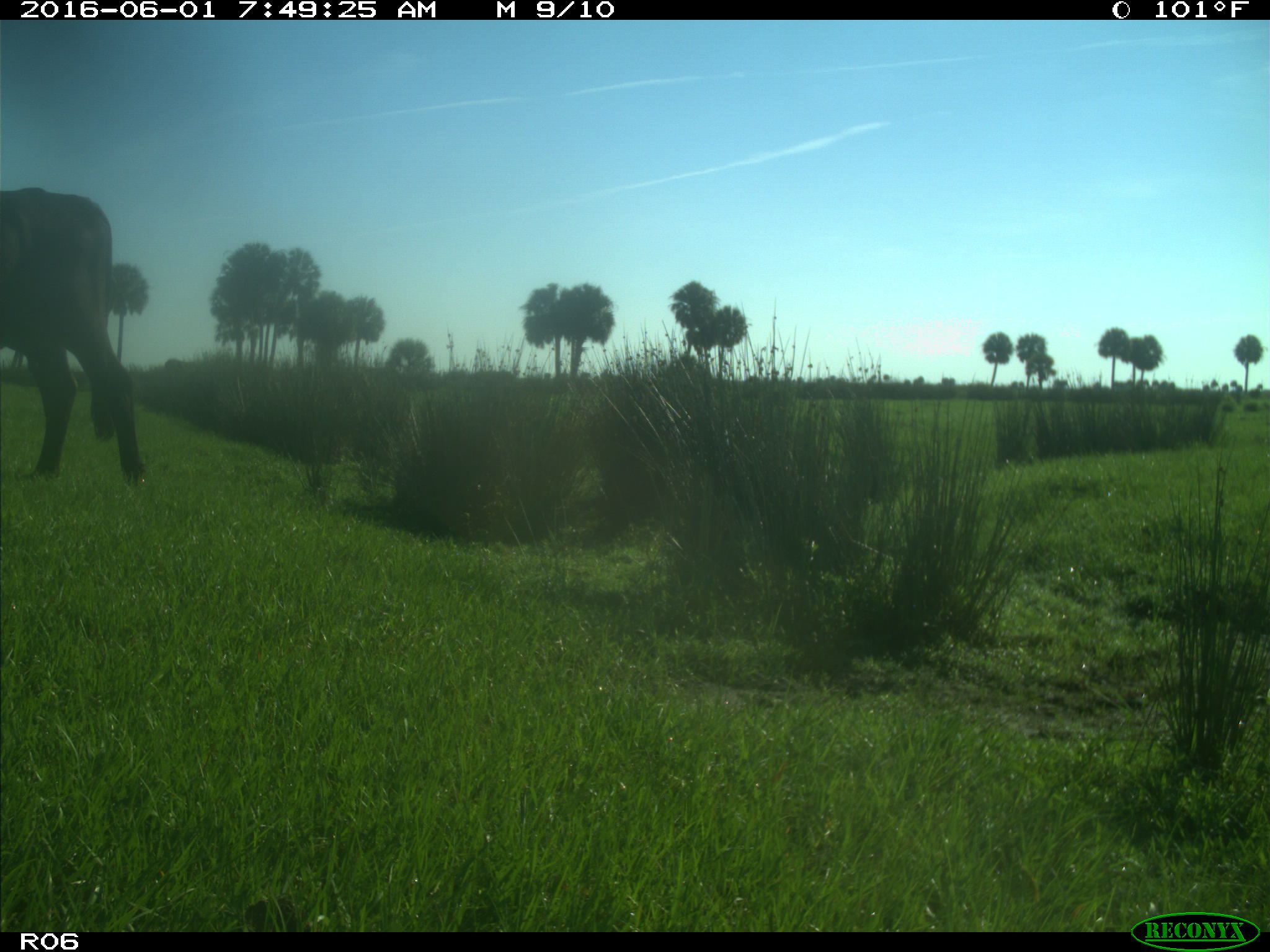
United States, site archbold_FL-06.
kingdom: Animalia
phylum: Chordata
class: Mammalia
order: Artiodactyla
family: Bovidae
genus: Bos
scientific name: Bos taurus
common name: domestic cow